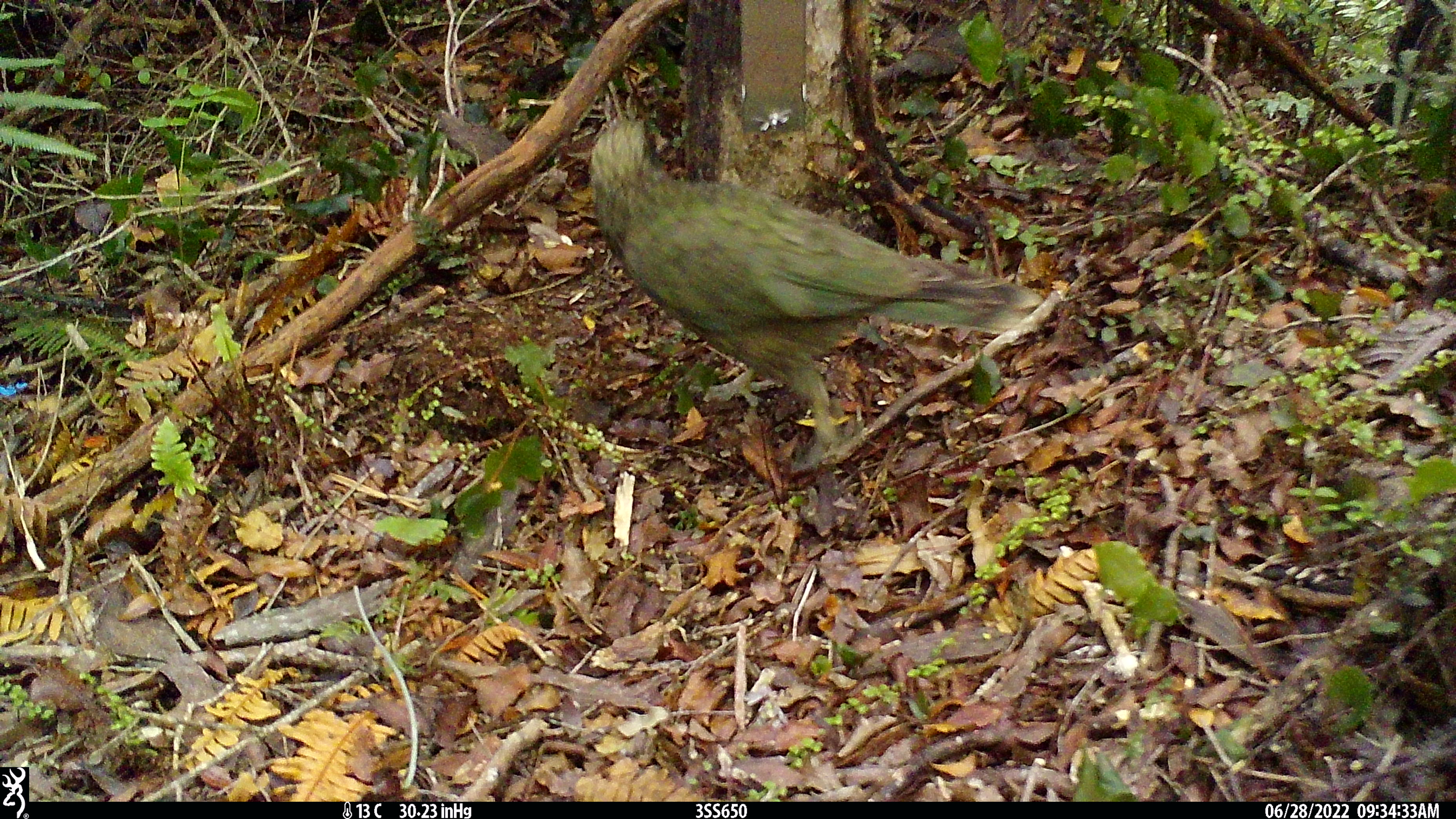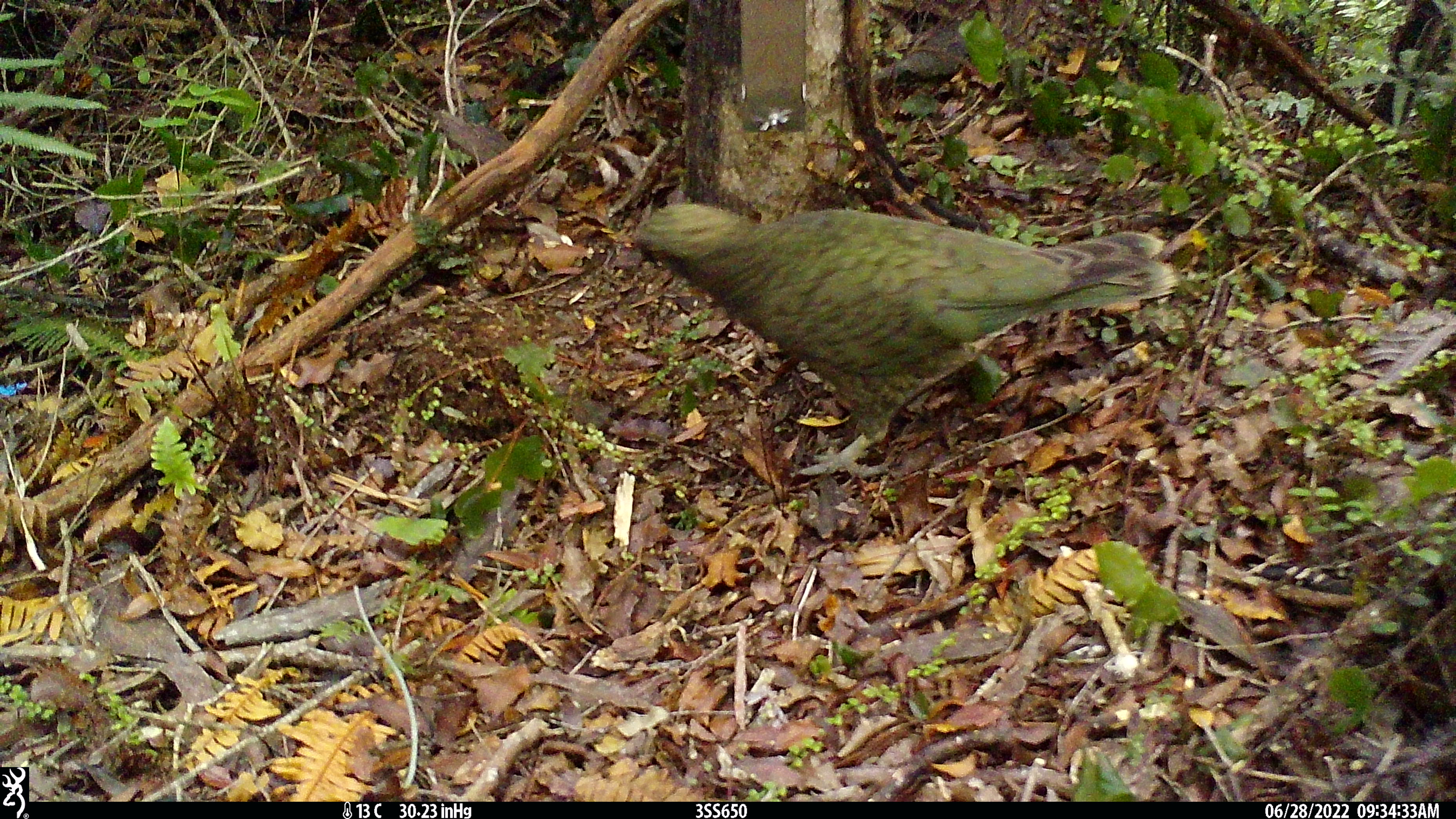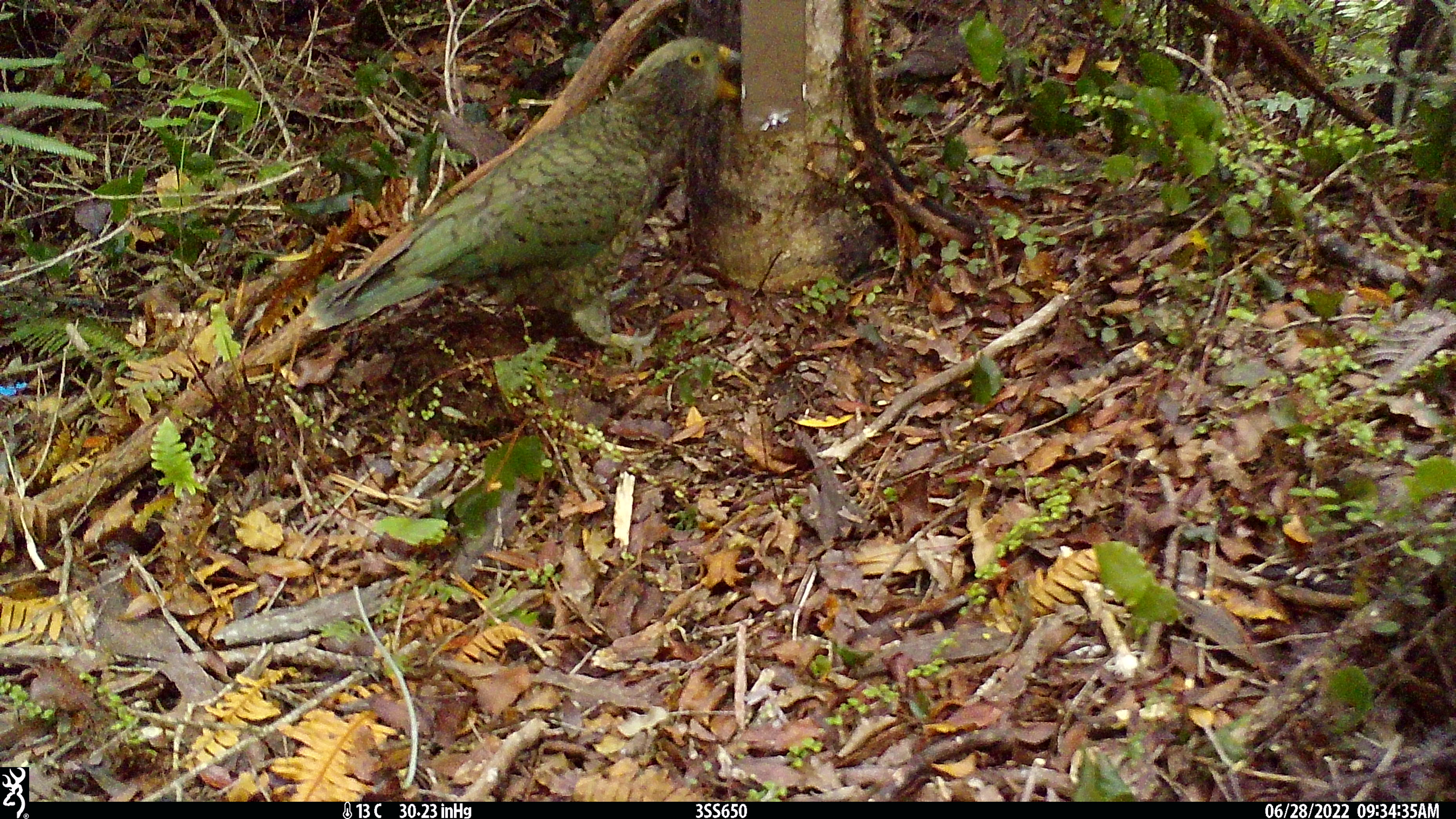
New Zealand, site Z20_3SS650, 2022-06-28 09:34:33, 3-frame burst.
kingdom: Animalia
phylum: Chordata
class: Aves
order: Psittaciformes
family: Strigopidae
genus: Nestor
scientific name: Nestor notabilis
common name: kea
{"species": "kea (Nestor notabilis)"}